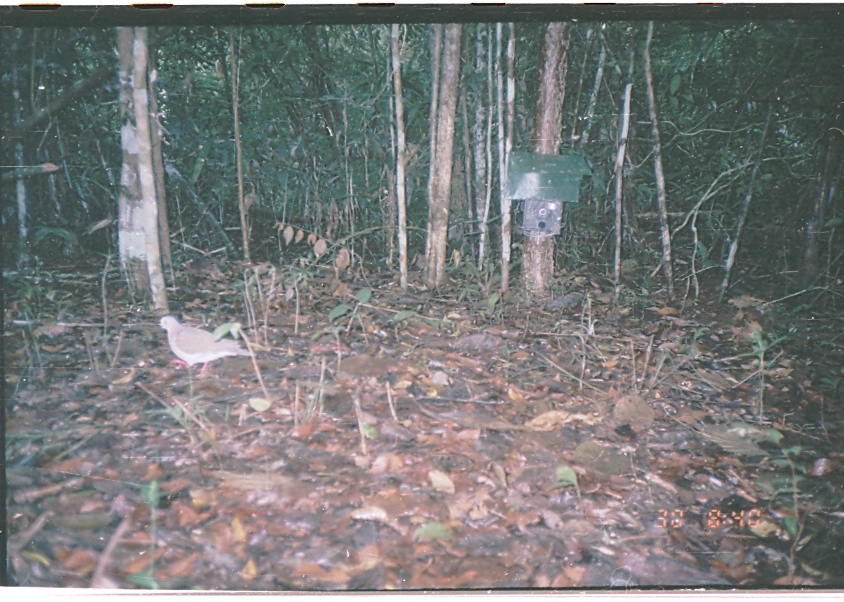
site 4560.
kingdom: Animalia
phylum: Chordata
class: Aves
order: Columbiformes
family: Columbidae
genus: Leptotila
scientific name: Leptotila verreauxi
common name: white-tipped dove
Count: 1.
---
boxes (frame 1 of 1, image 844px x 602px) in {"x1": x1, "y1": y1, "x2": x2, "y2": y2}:
leptotila verreauxi: {"x1": 154, "y1": 314, "x2": 257, "y2": 380}